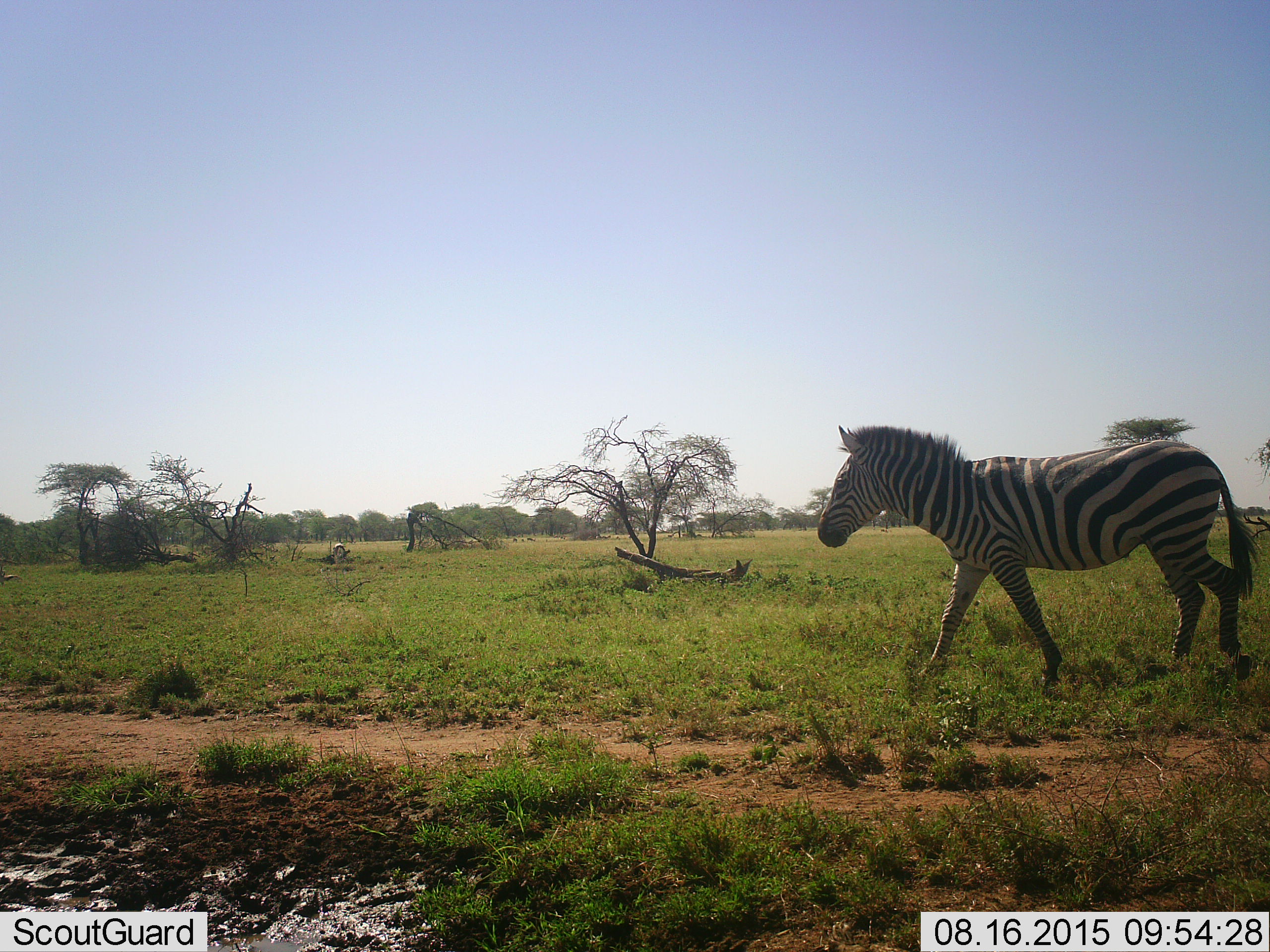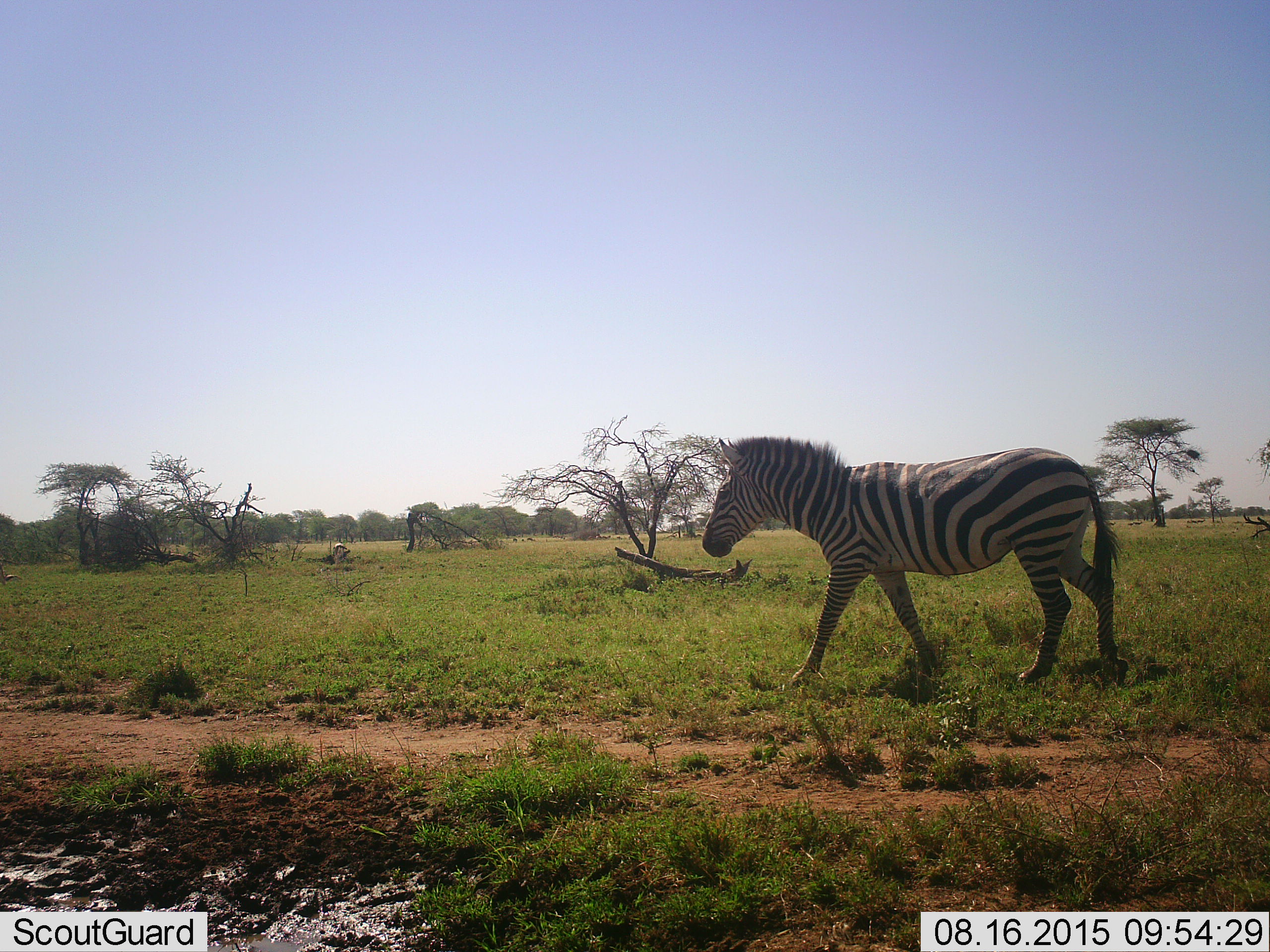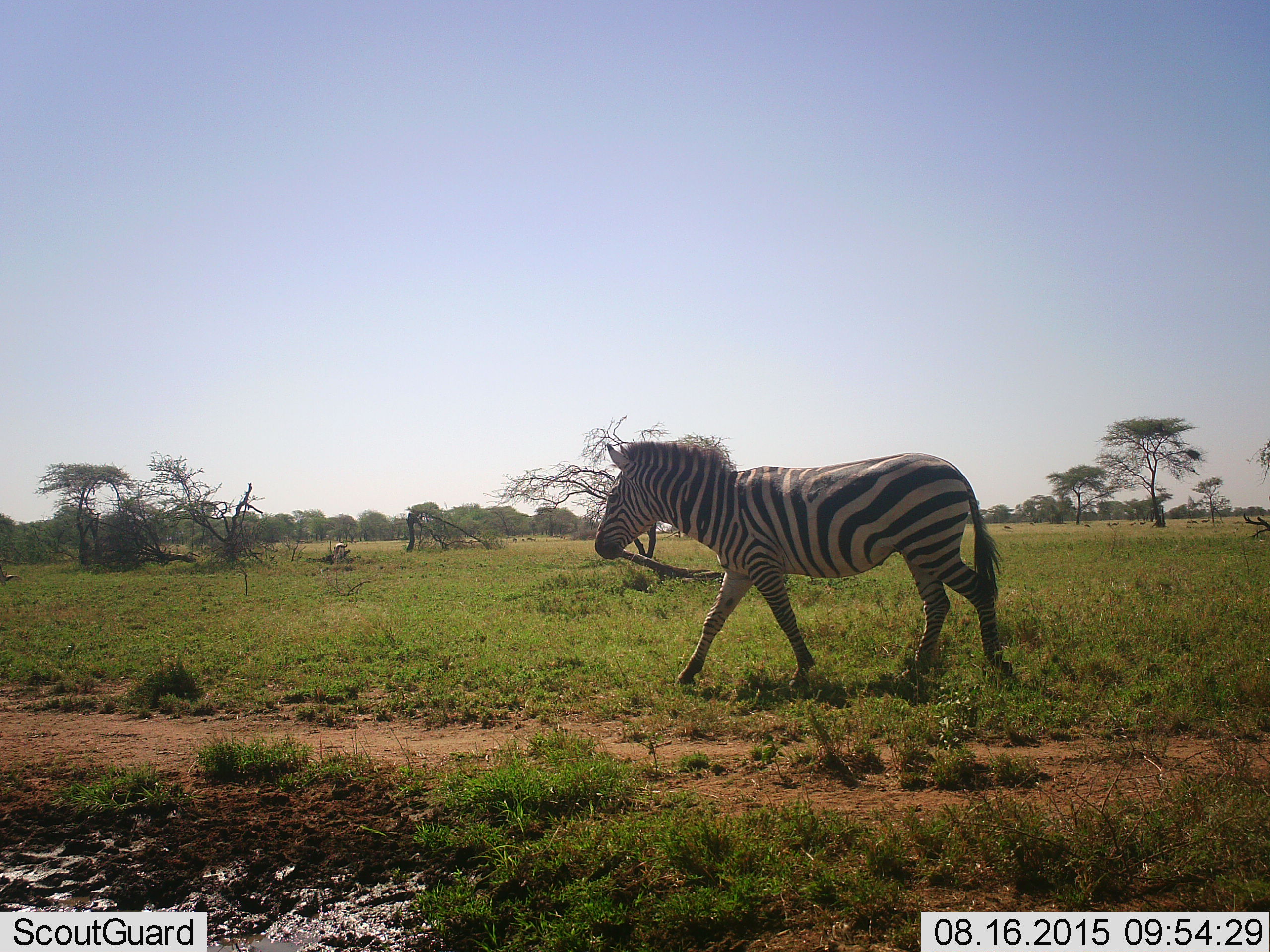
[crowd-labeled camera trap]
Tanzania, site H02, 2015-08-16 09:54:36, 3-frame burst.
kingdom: Animalia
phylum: Chordata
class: Mammalia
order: Perissodactyla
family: Equidae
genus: Equus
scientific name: Equus quagga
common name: plains zebra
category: zebra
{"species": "zebra (plains zebra) (Equus quagga)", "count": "1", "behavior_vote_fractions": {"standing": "11%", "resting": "0%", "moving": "100%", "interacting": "0%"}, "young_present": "0%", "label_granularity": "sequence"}